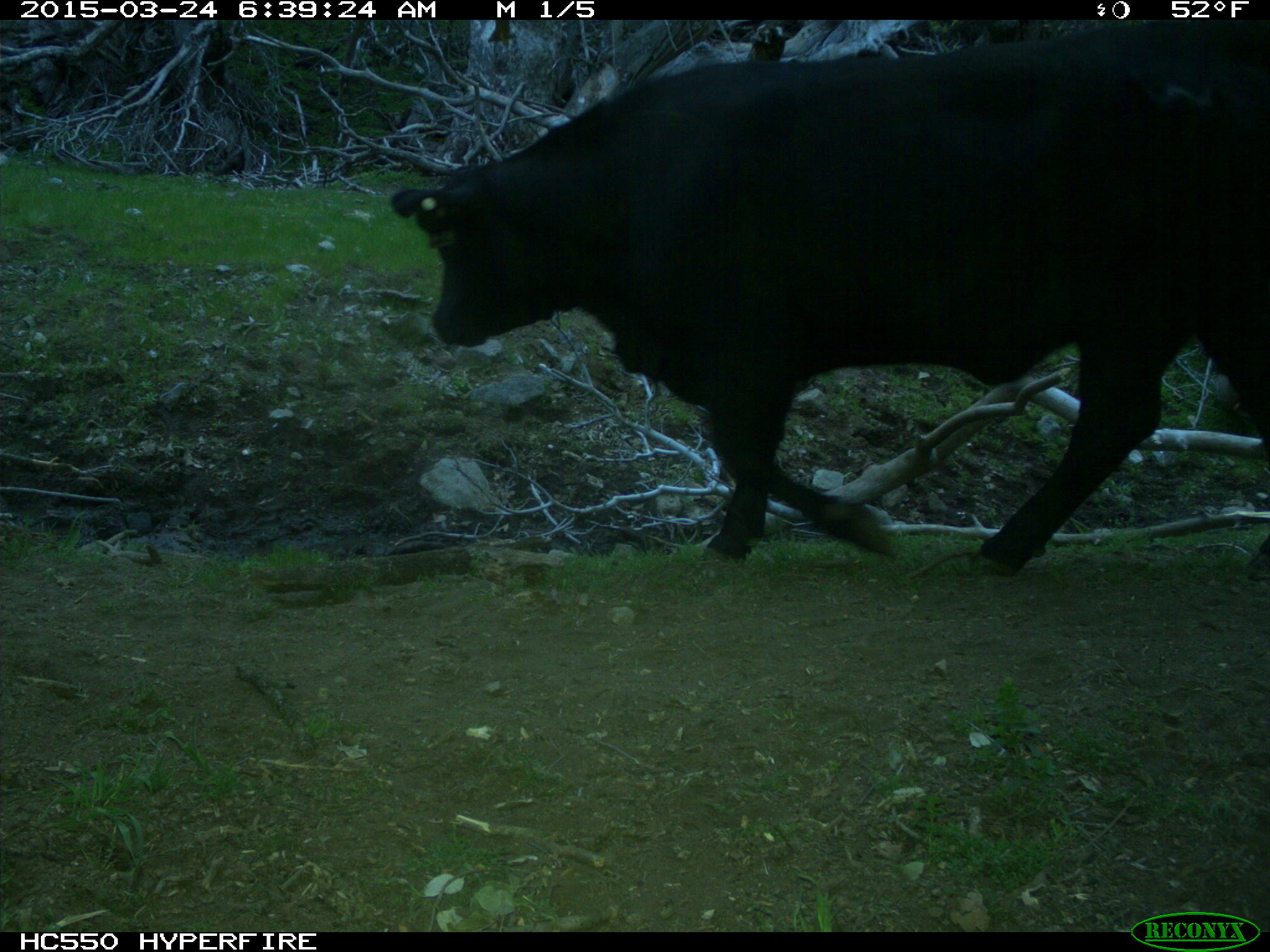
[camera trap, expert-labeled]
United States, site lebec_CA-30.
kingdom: Animalia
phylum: Chordata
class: Mammalia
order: Artiodactyla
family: Bovidae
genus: Bos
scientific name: Bos taurus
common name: domestic cow